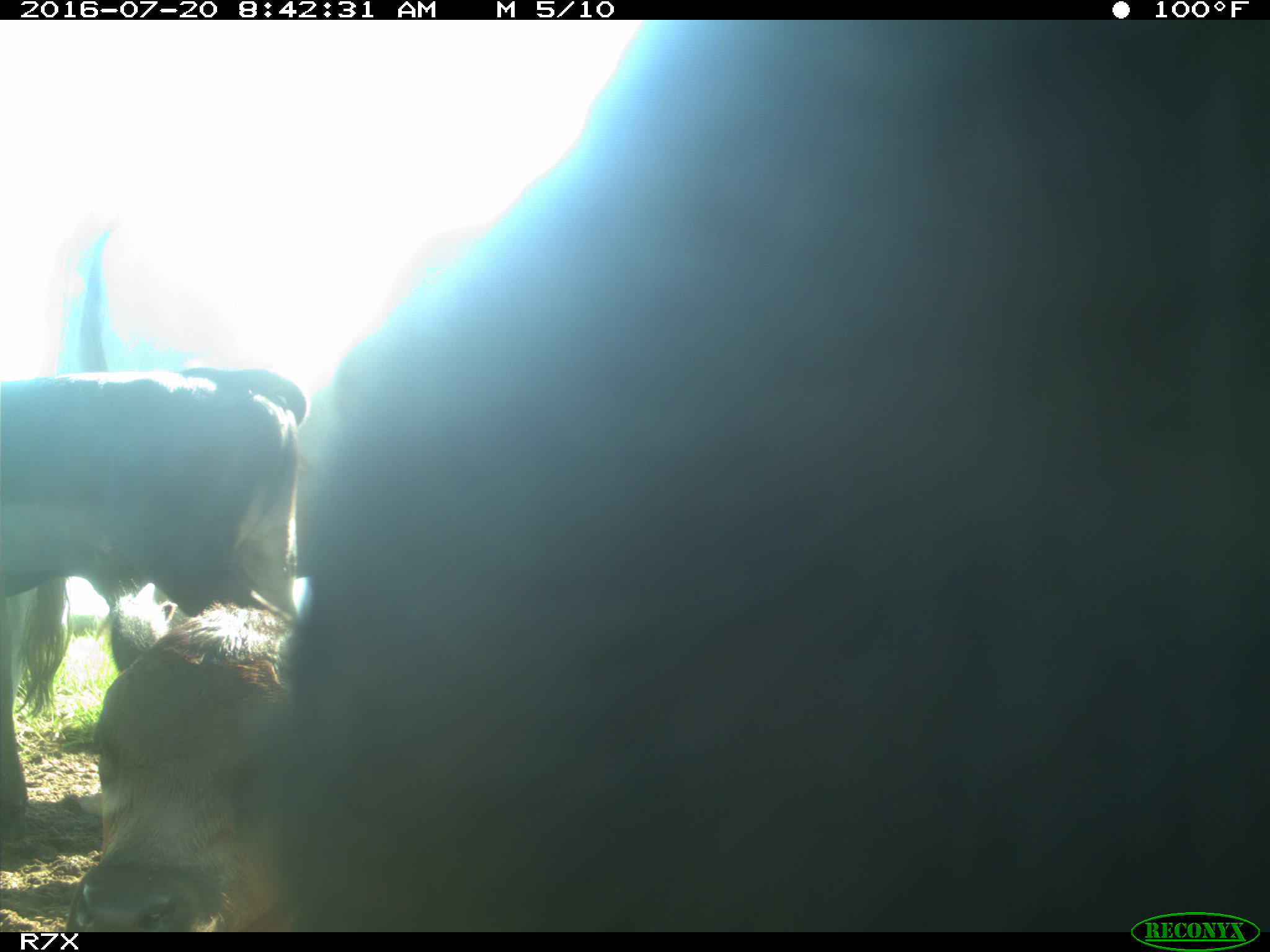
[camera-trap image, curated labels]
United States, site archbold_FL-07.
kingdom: Animalia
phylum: Chordata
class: Mammalia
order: Artiodactyla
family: Bovidae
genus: Bos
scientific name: Bos taurus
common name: domestic cow